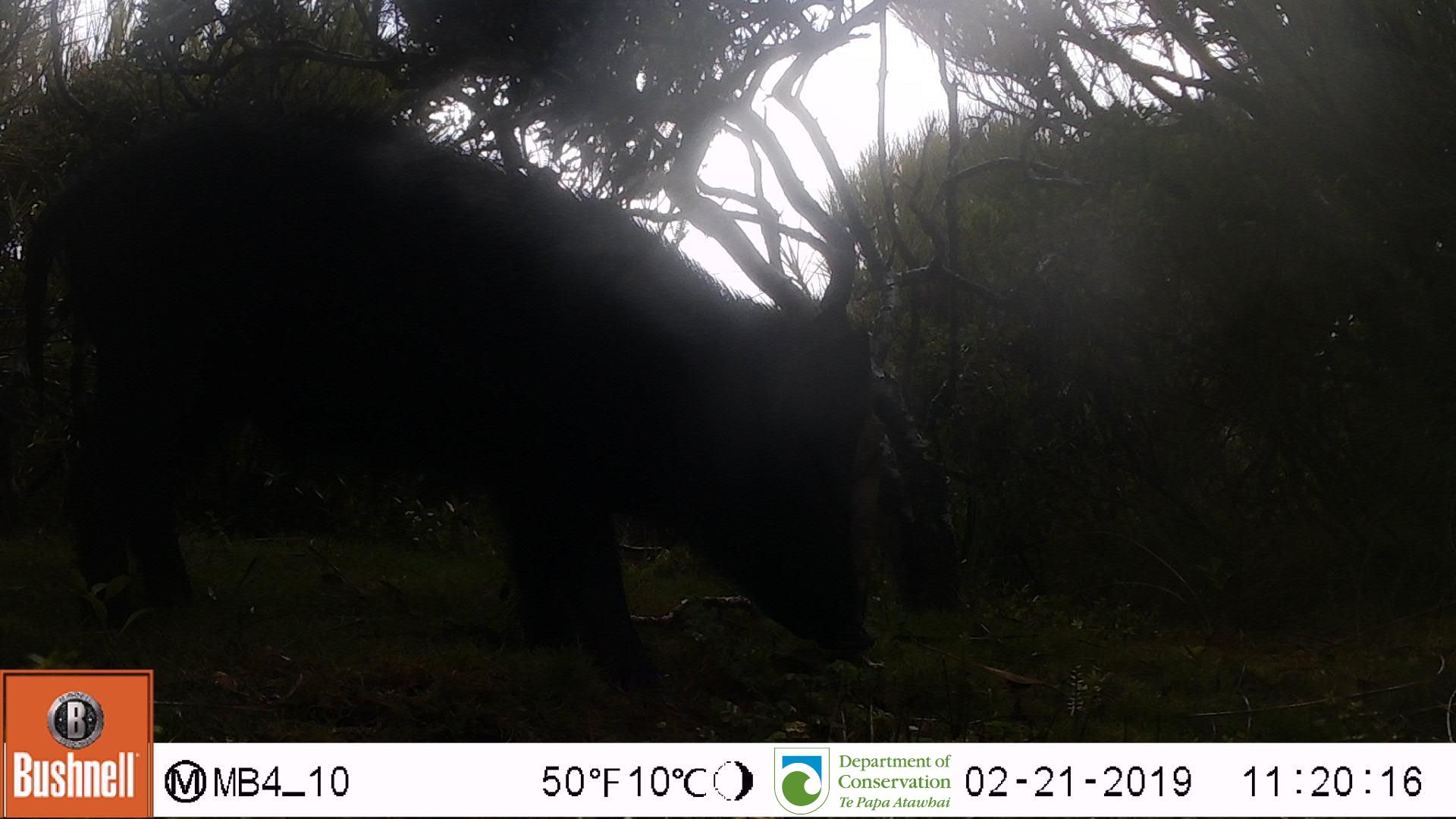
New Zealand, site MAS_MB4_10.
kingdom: Animalia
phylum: Chordata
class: Mammalia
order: Artiodactyla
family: Suidae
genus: Sus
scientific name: Sus scrofa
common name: pig